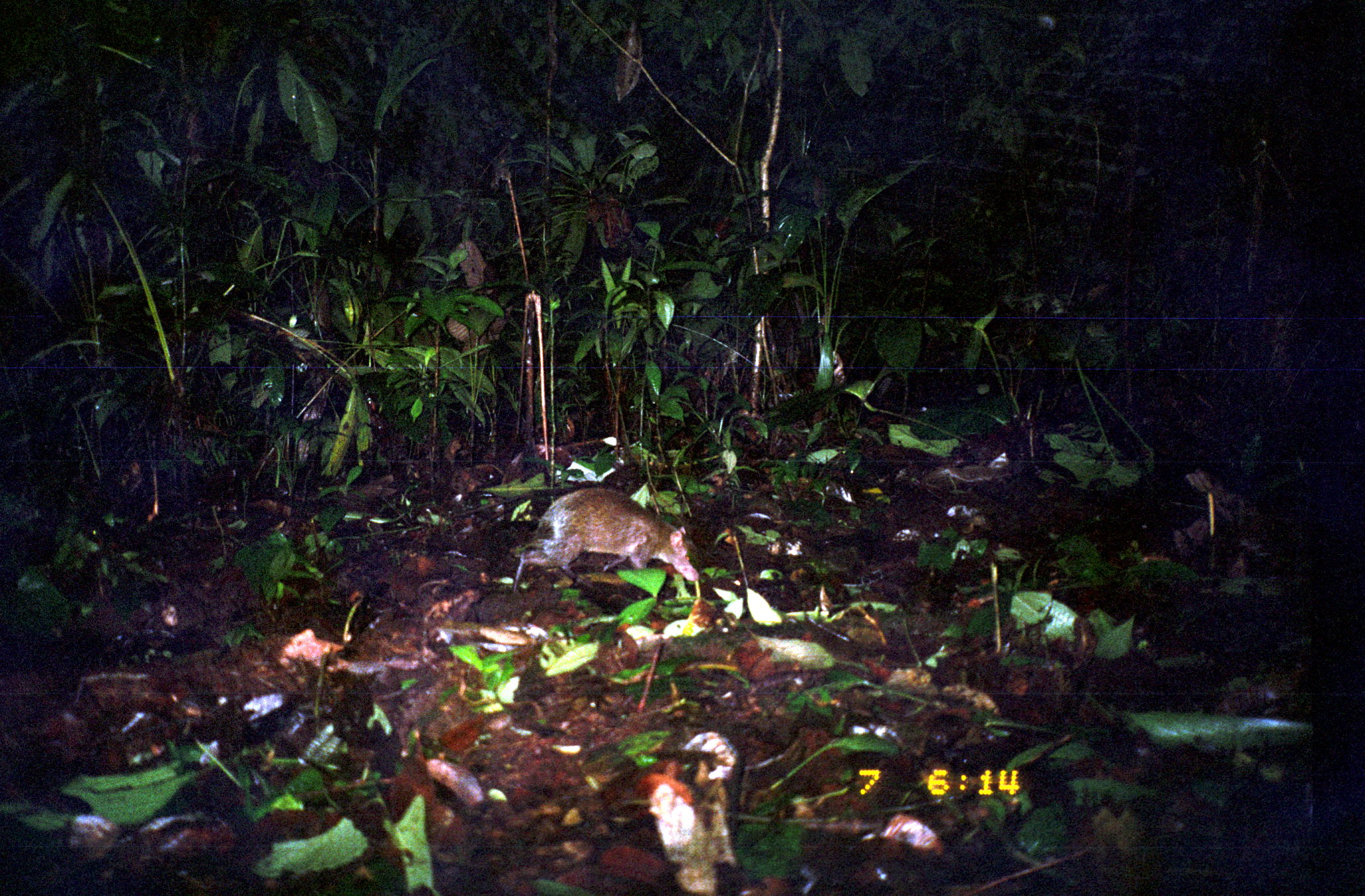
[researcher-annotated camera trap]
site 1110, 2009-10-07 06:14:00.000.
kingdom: Animalia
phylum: Chordata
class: Mammalia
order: Rodentia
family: Dasyproctidae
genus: Dasyprocta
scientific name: Dasyprocta punctata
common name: central american agouti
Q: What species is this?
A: Dasyprocta punctata (central american agouti).